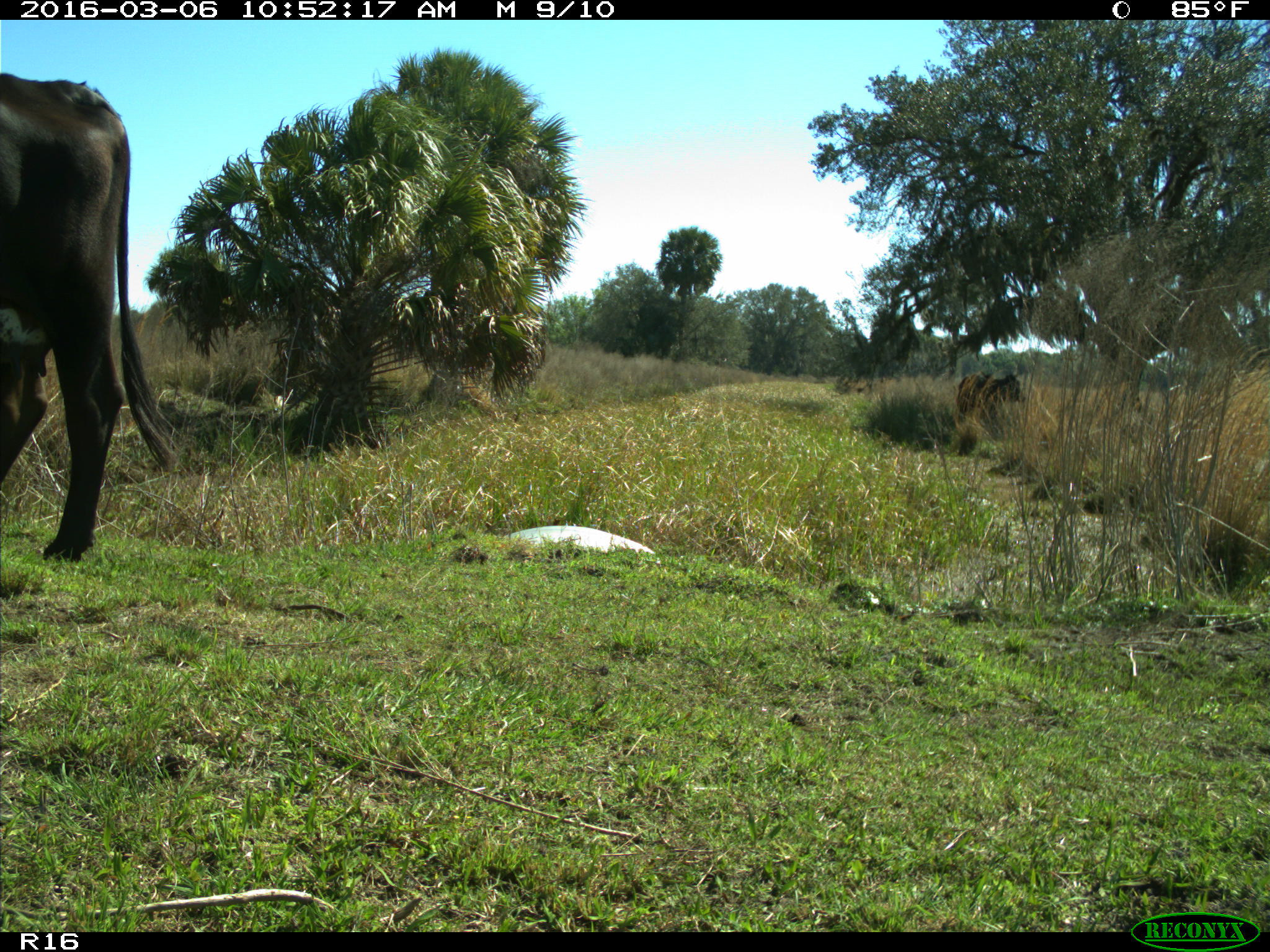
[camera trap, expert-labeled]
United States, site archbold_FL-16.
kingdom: Animalia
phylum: Chordata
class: Mammalia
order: Artiodactyla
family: Bovidae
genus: Bos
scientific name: Bos taurus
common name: domestic cow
Bos taurus (domestic cow).